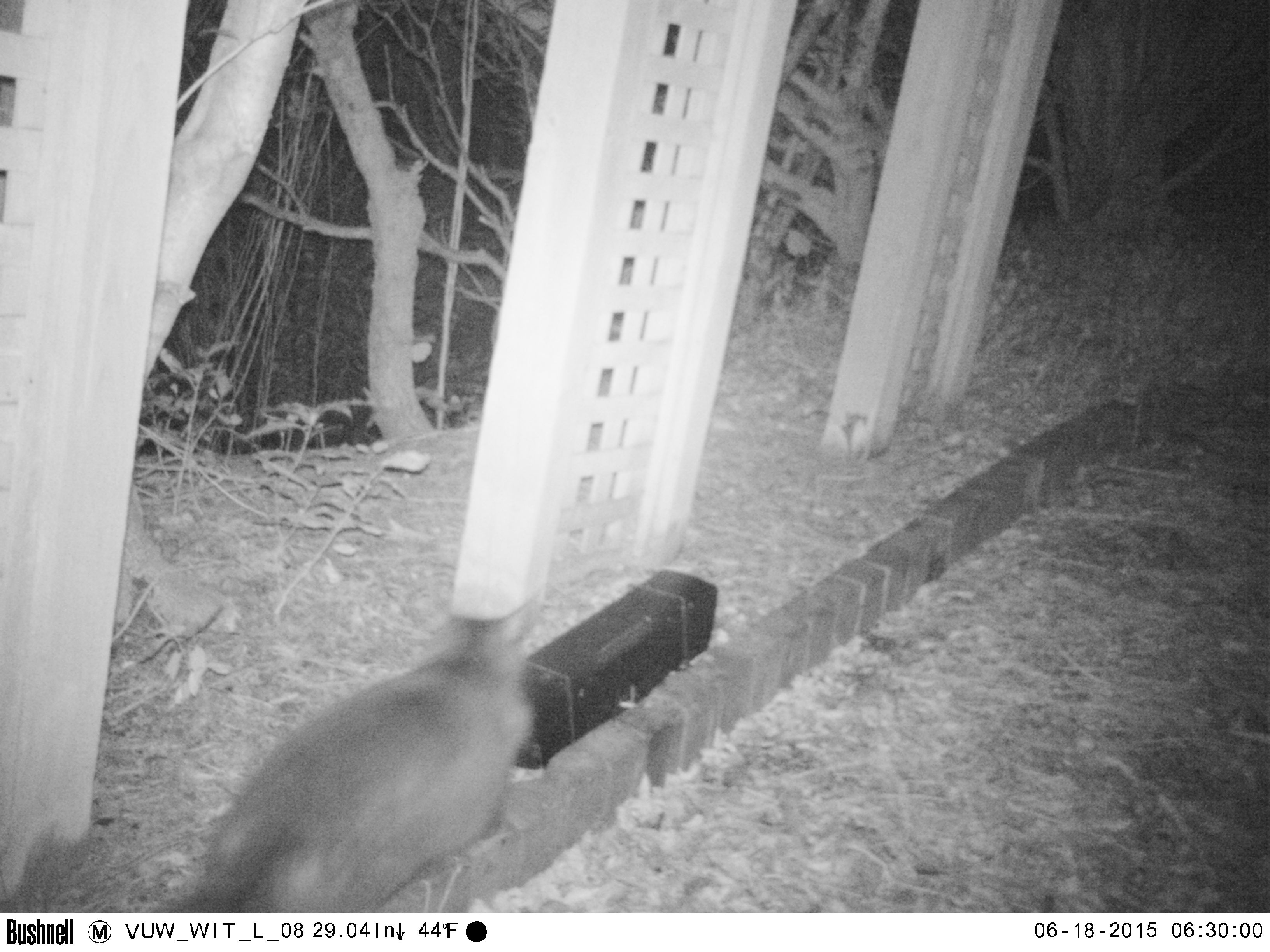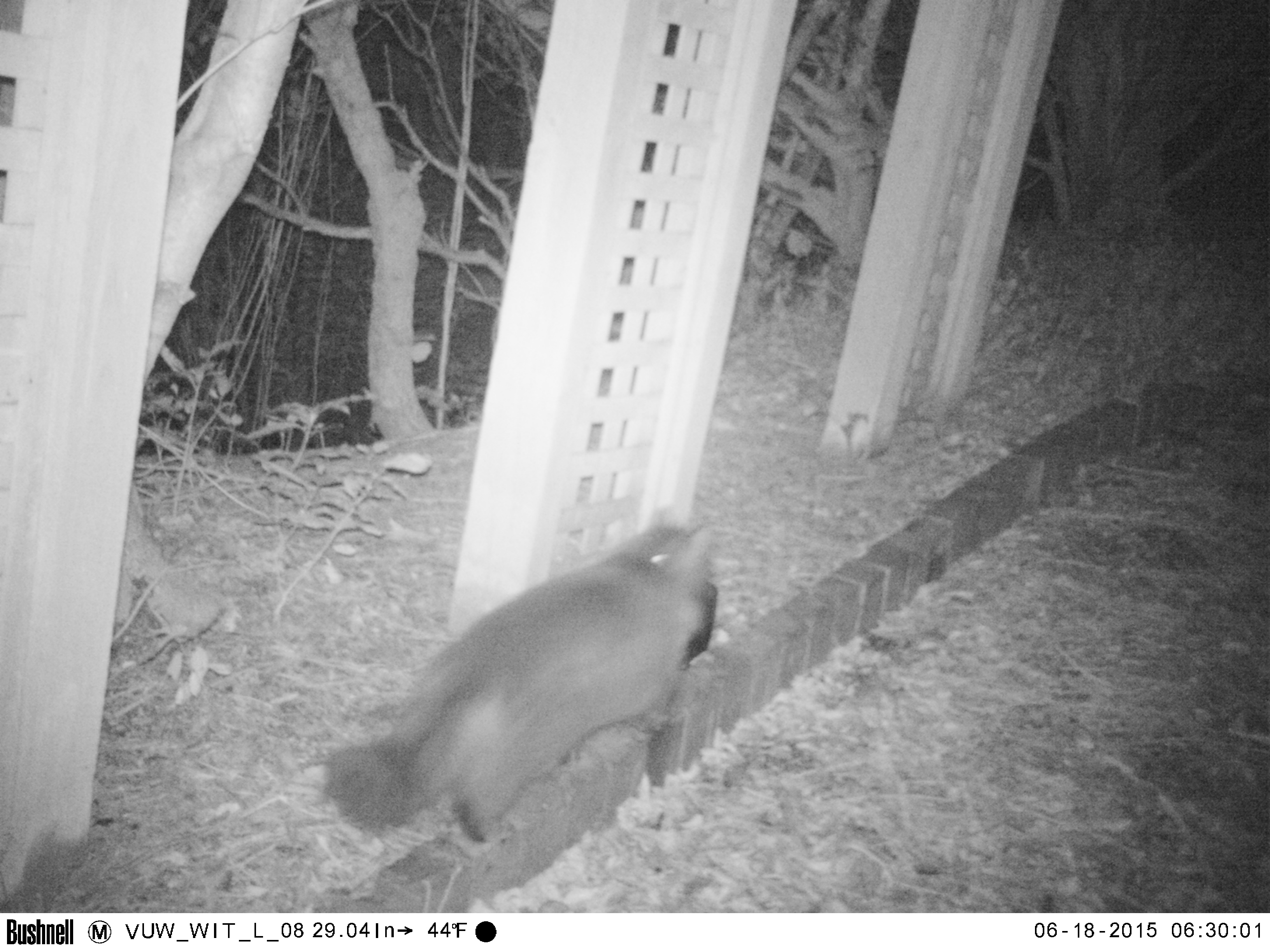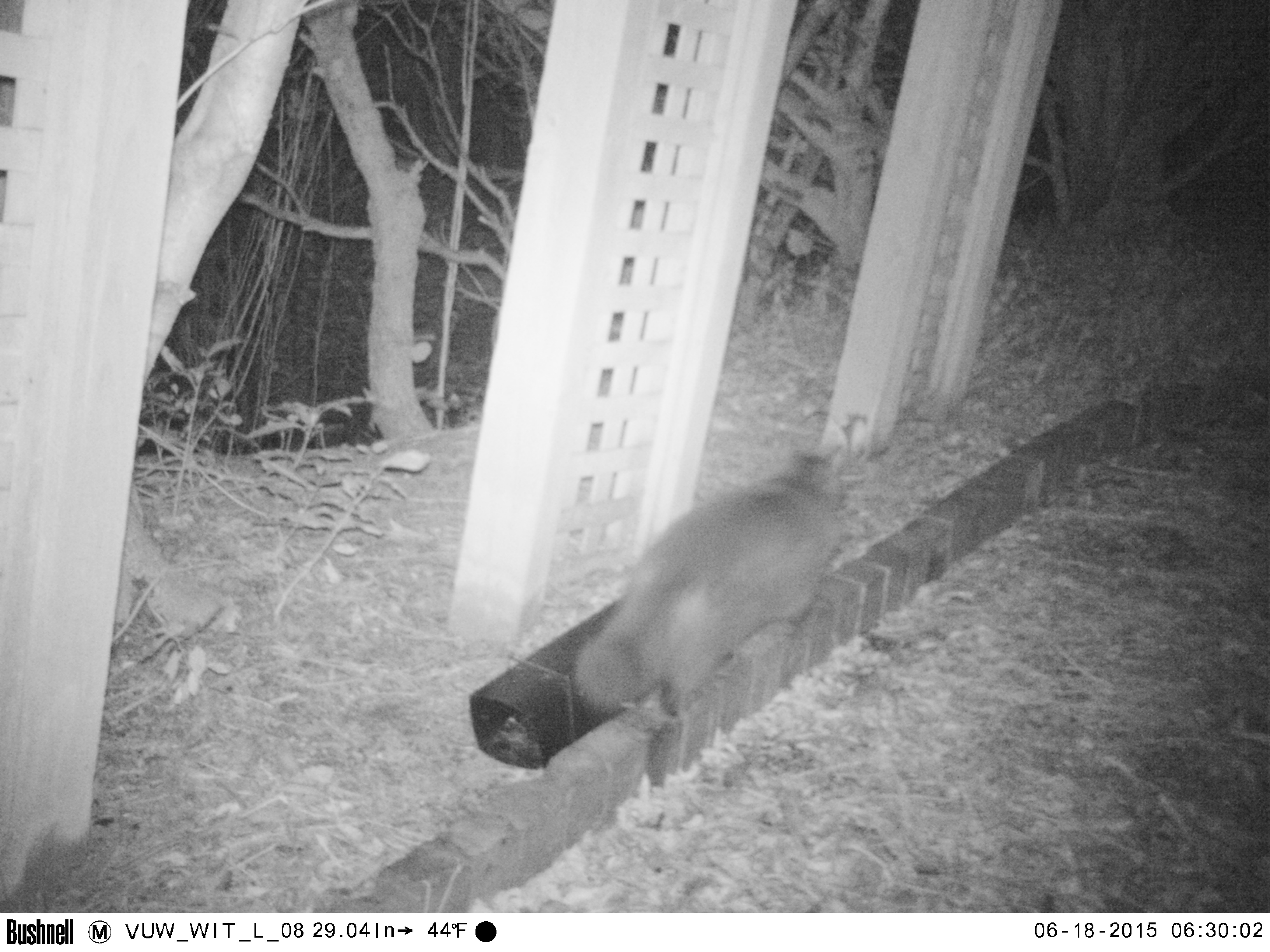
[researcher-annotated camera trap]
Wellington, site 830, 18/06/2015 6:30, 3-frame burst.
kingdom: Animalia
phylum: Chordata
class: Mammalia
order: Carnivora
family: Felidae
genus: Felis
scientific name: Felis catus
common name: cat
Cat (Felis catus).